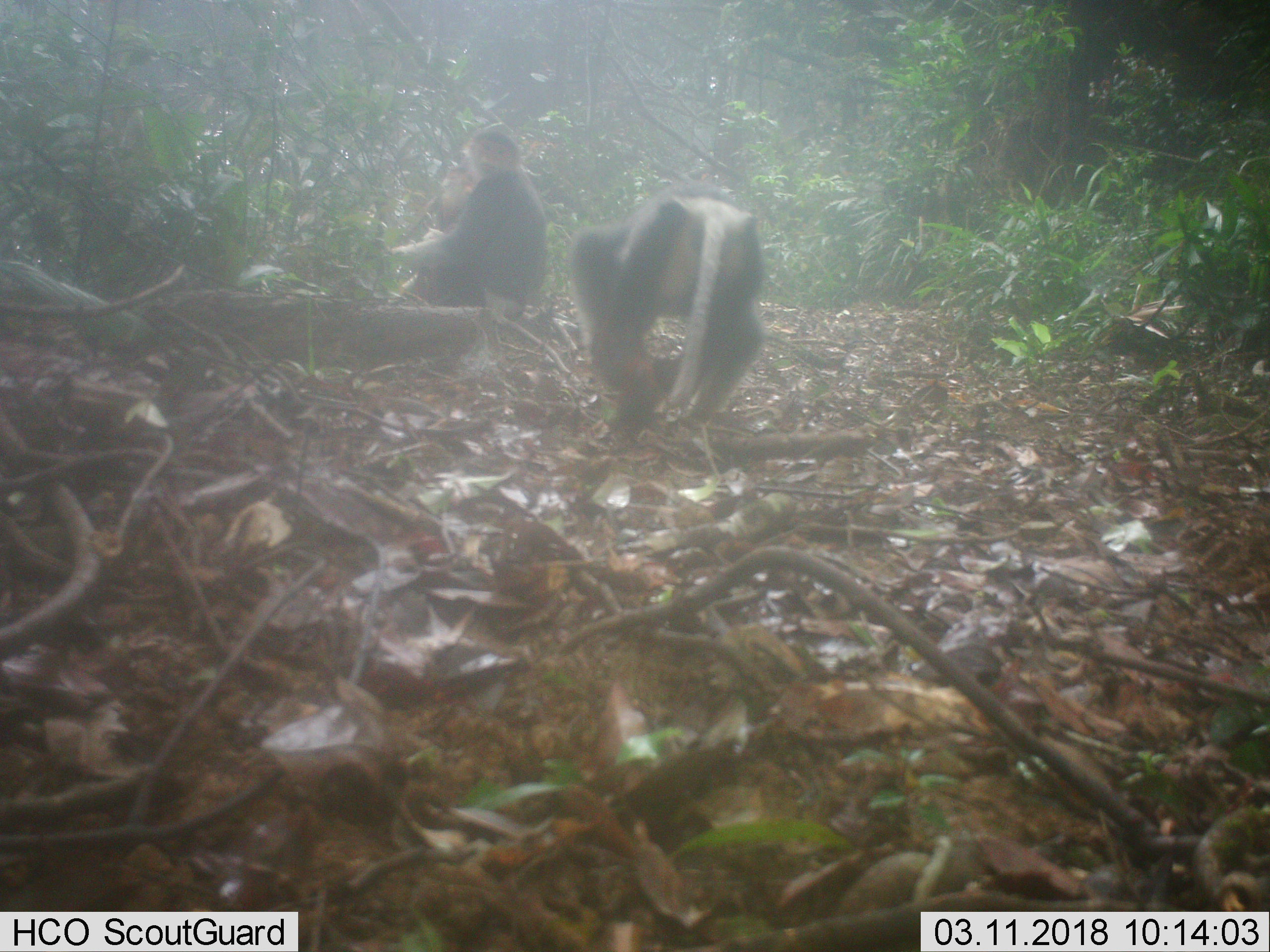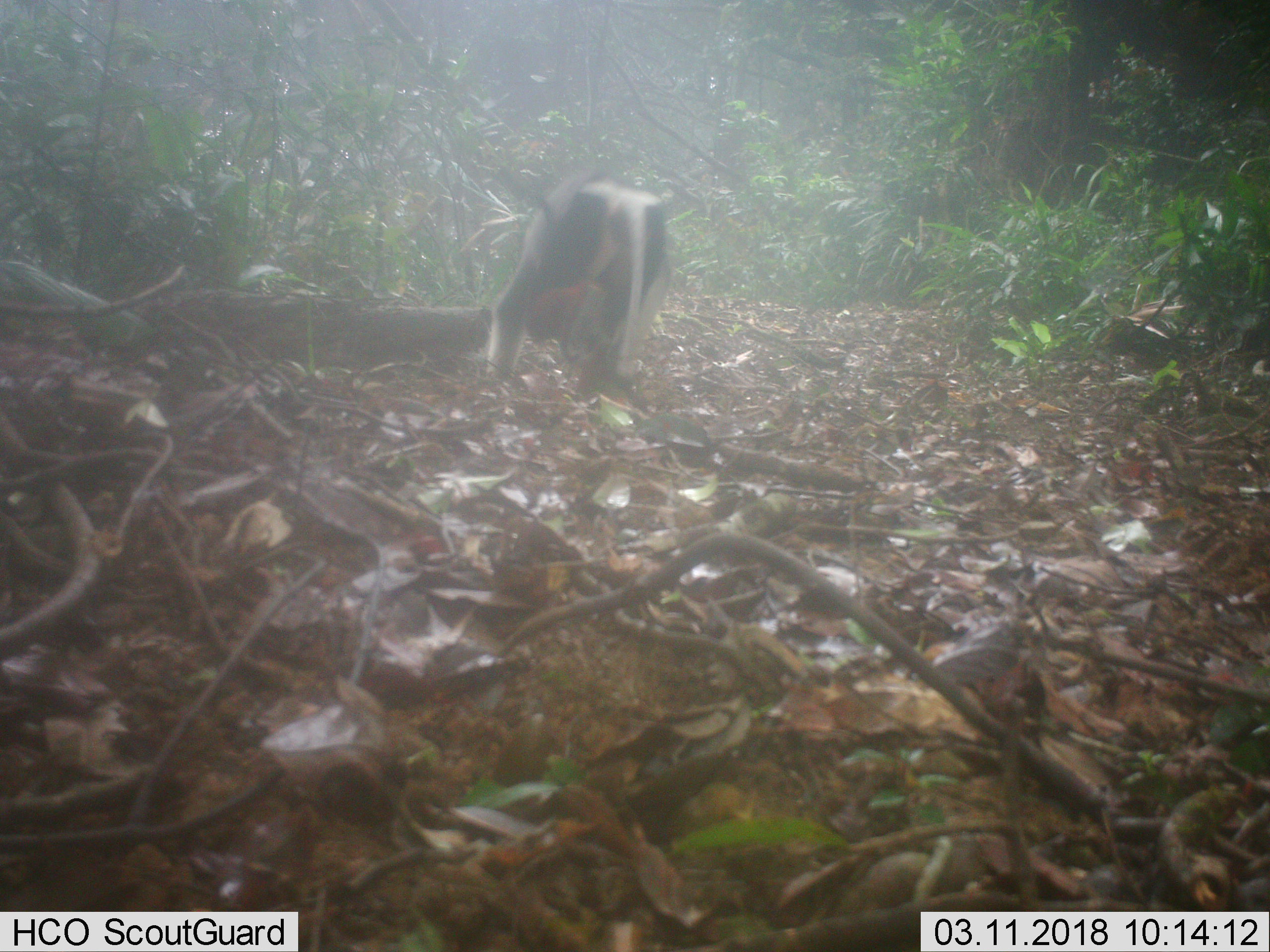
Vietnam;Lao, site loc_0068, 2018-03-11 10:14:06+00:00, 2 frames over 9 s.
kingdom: Animalia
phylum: Chordata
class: Mammalia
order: Primates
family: Cercopithecidae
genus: Pygathrix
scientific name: Pygathrix nemaeus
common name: red-shanked douc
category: red shanked douc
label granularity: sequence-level